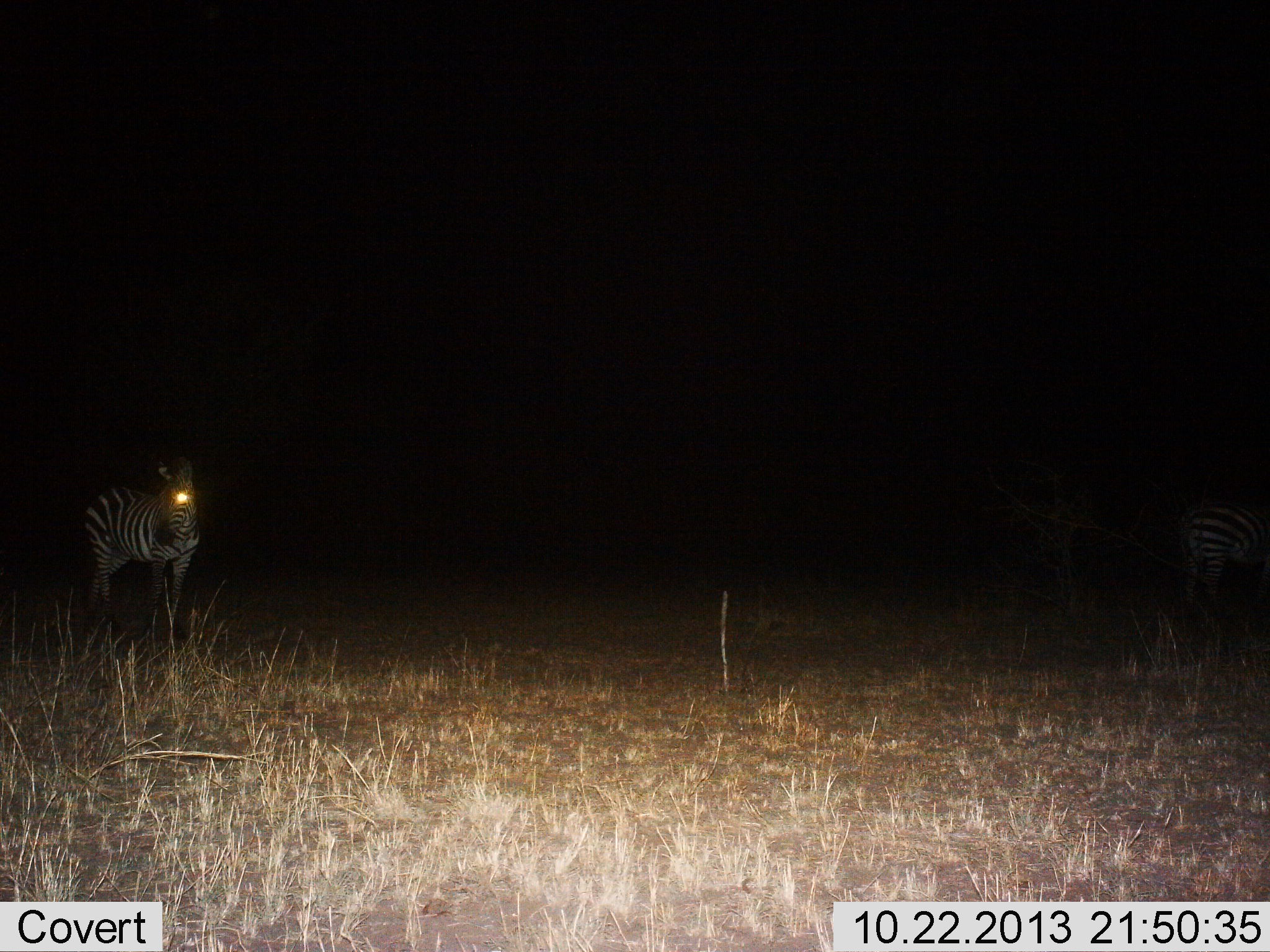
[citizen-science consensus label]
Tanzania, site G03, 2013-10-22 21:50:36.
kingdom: Animalia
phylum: Chordata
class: Mammalia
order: Perissodactyla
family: Equidae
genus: Equus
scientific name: Equus quagga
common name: plains zebra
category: zebra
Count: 2.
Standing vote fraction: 100%.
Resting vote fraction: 0%.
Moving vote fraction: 0%.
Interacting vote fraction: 0%.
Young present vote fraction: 0%.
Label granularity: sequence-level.